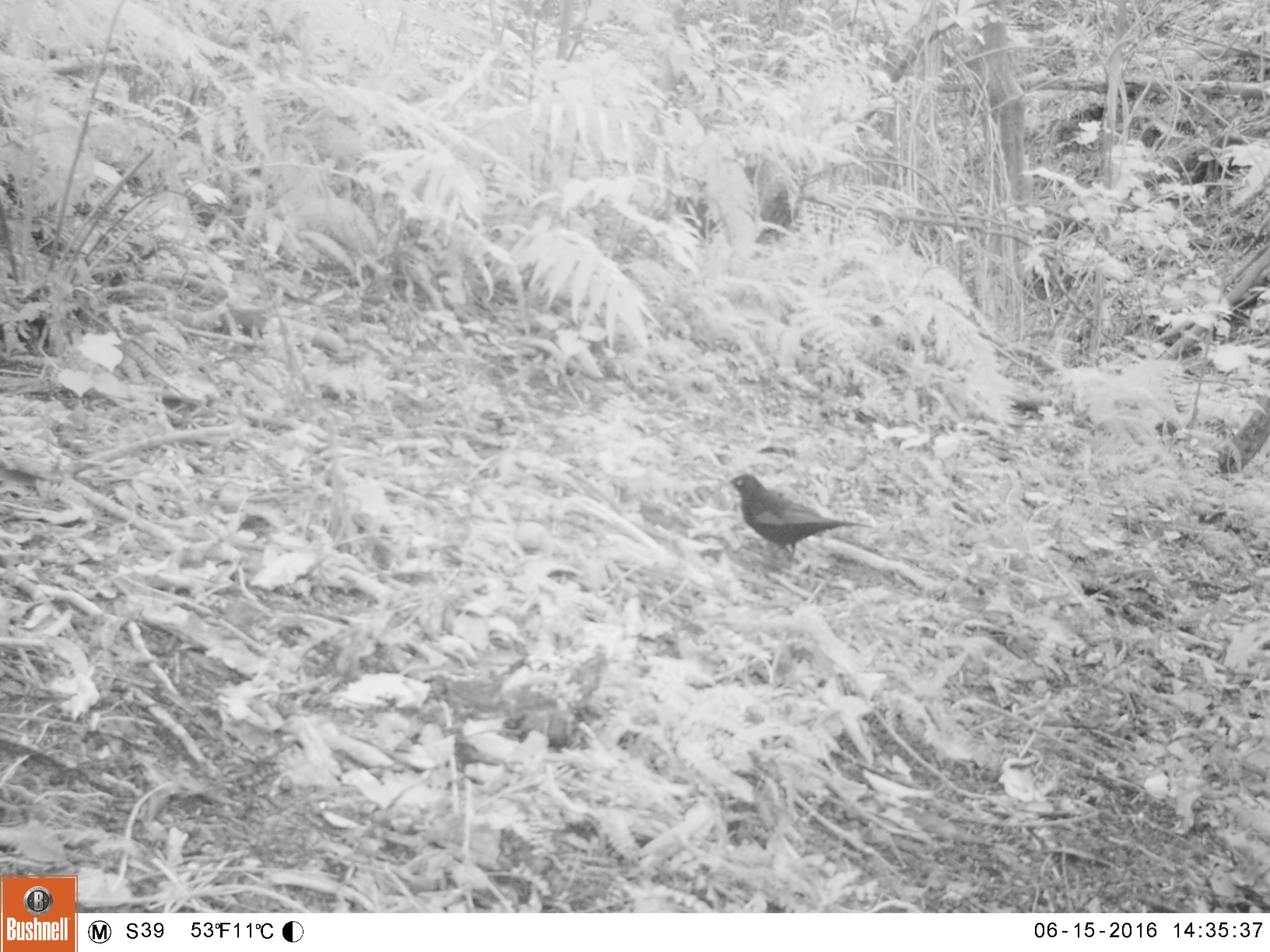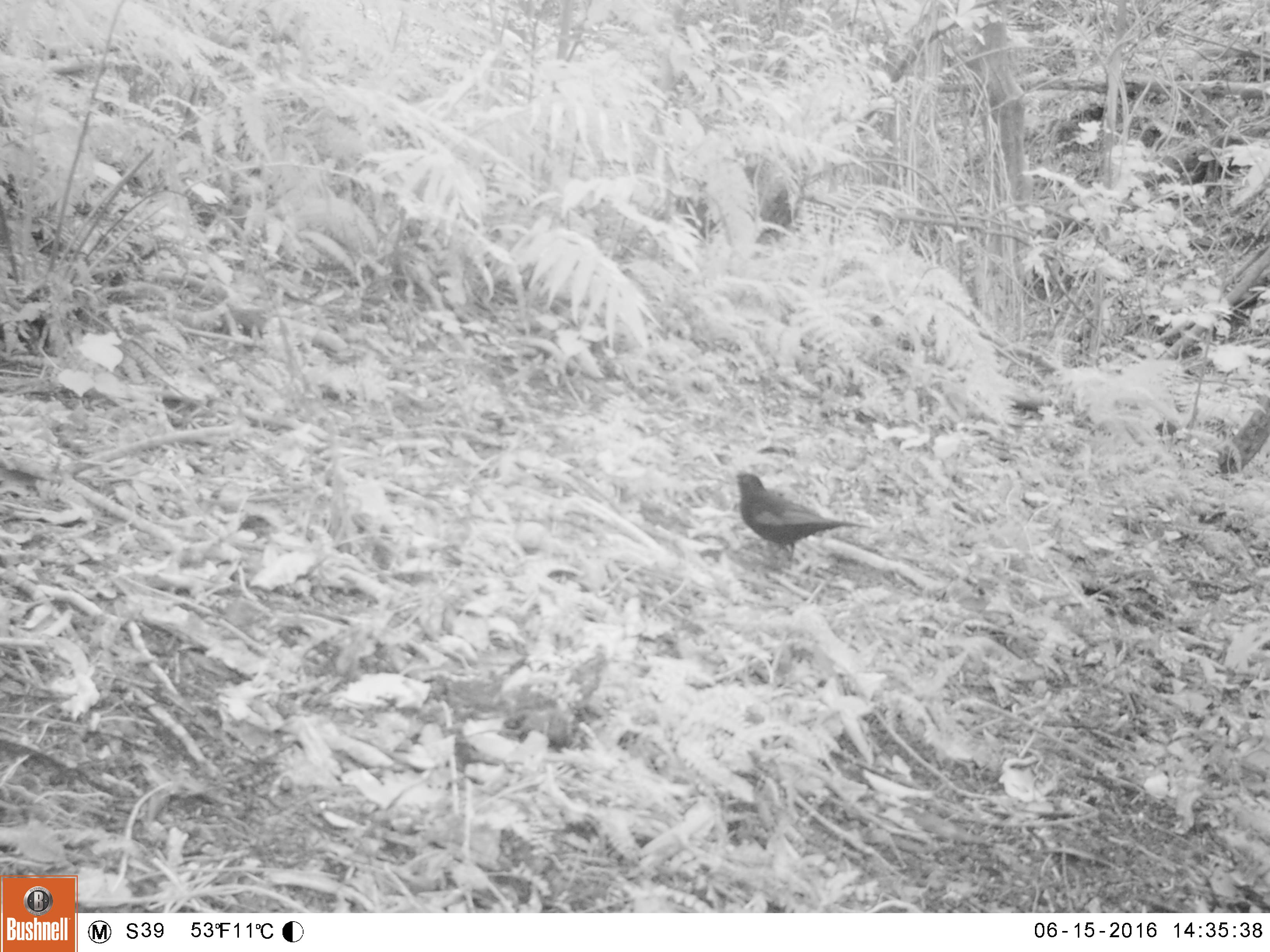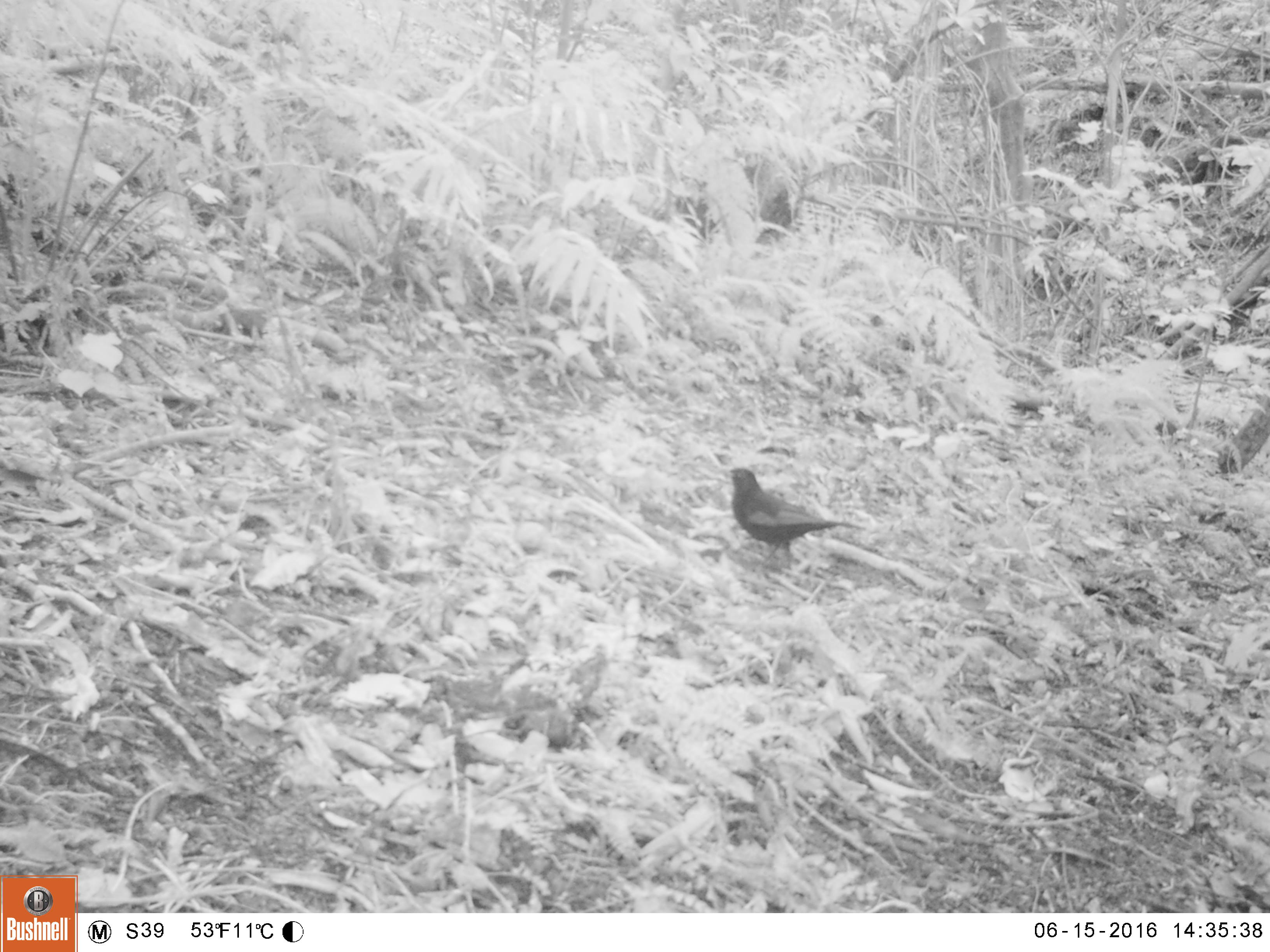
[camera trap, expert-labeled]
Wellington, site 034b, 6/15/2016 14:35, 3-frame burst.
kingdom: Animalia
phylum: Chordata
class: Aves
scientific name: Aves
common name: bird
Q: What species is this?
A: Bird (Aves).